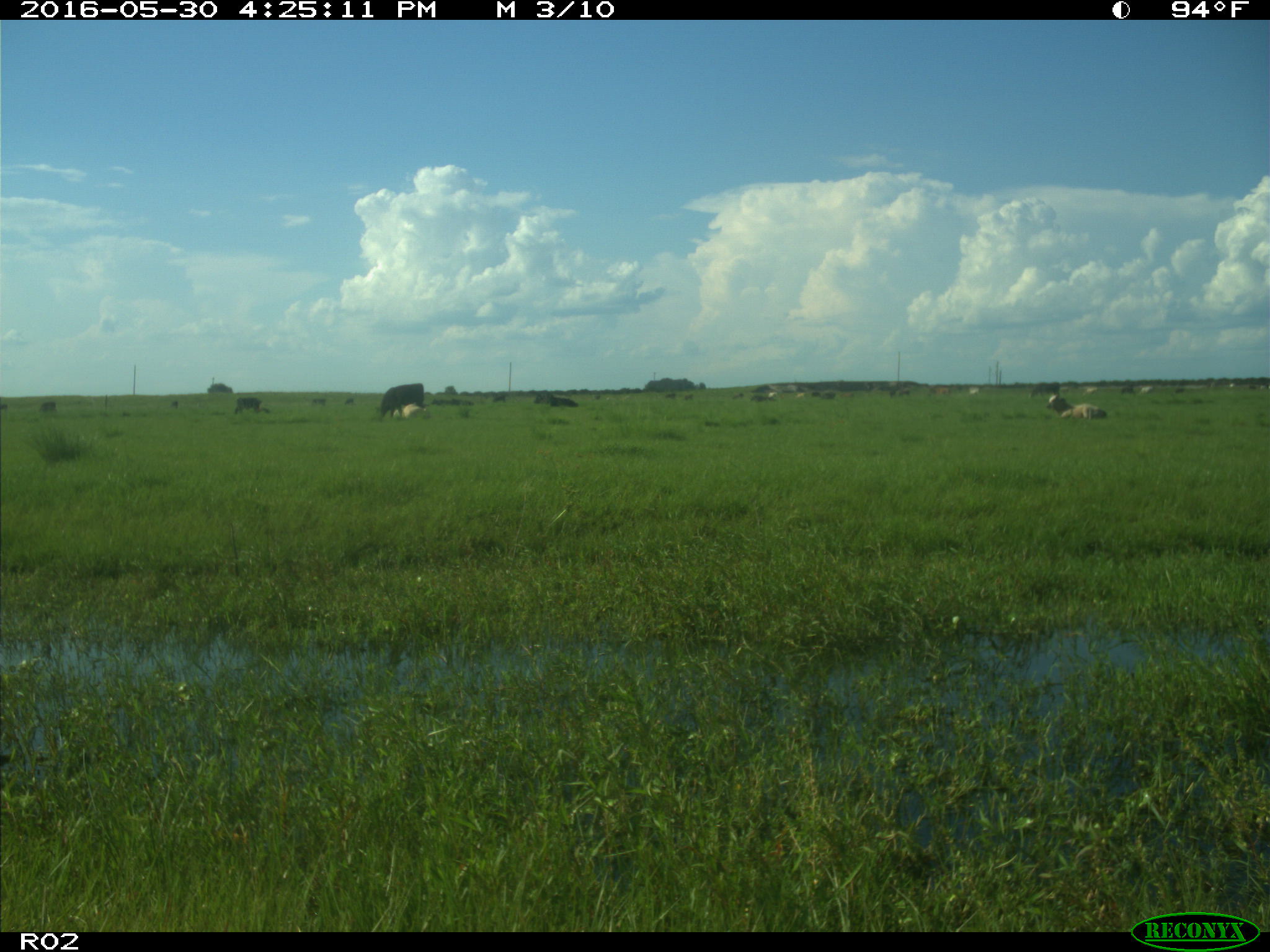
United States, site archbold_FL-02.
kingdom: Animalia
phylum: Chordata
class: Mammalia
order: Artiodactyla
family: Bovidae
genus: Bos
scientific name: Bos taurus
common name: domestic cow